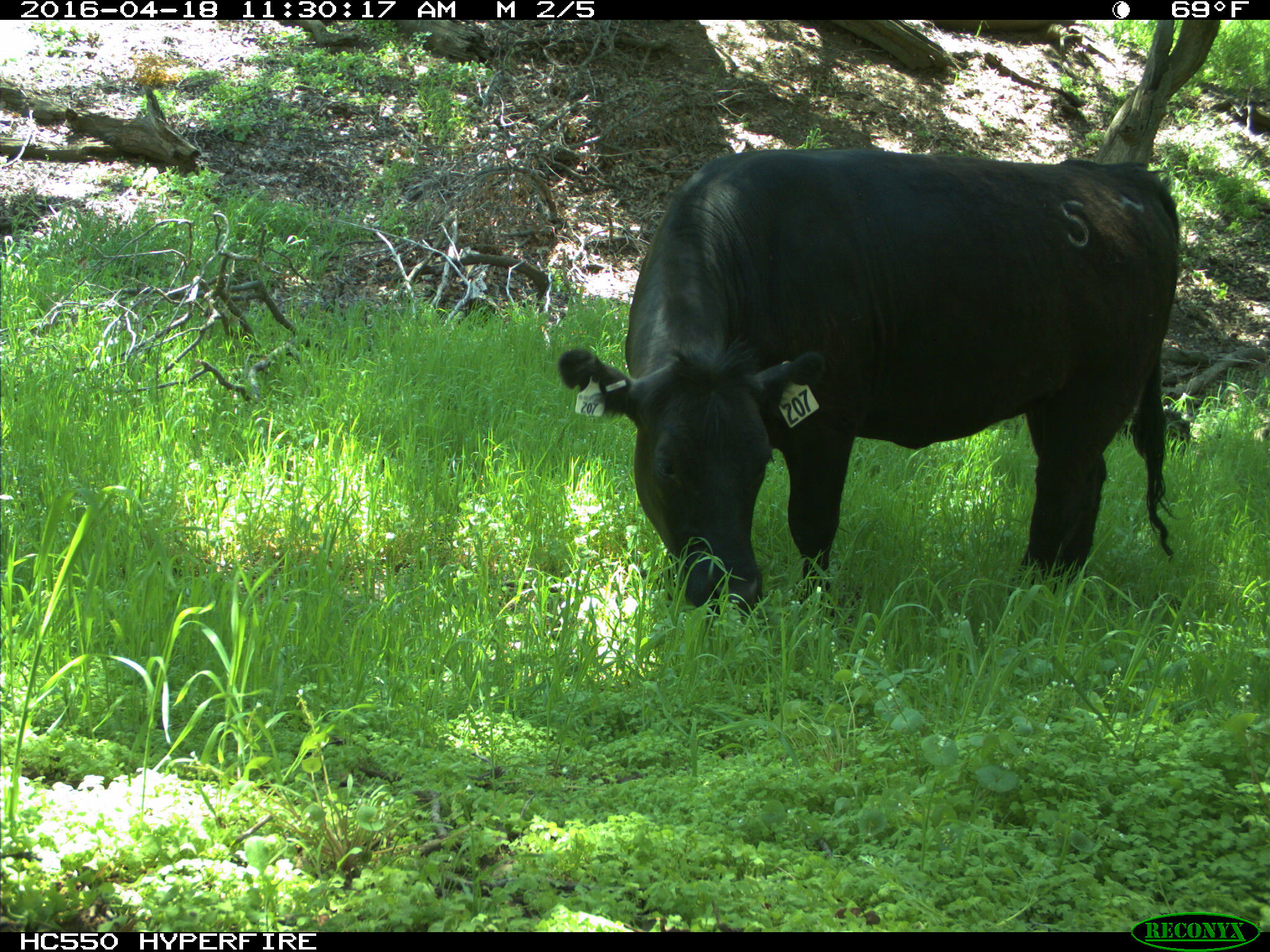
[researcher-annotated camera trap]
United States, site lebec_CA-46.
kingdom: Animalia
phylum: Chordata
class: Mammalia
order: Artiodactyla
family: Bovidae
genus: Bos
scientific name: Bos taurus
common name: domestic cow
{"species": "Bos taurus (domestic cow)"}